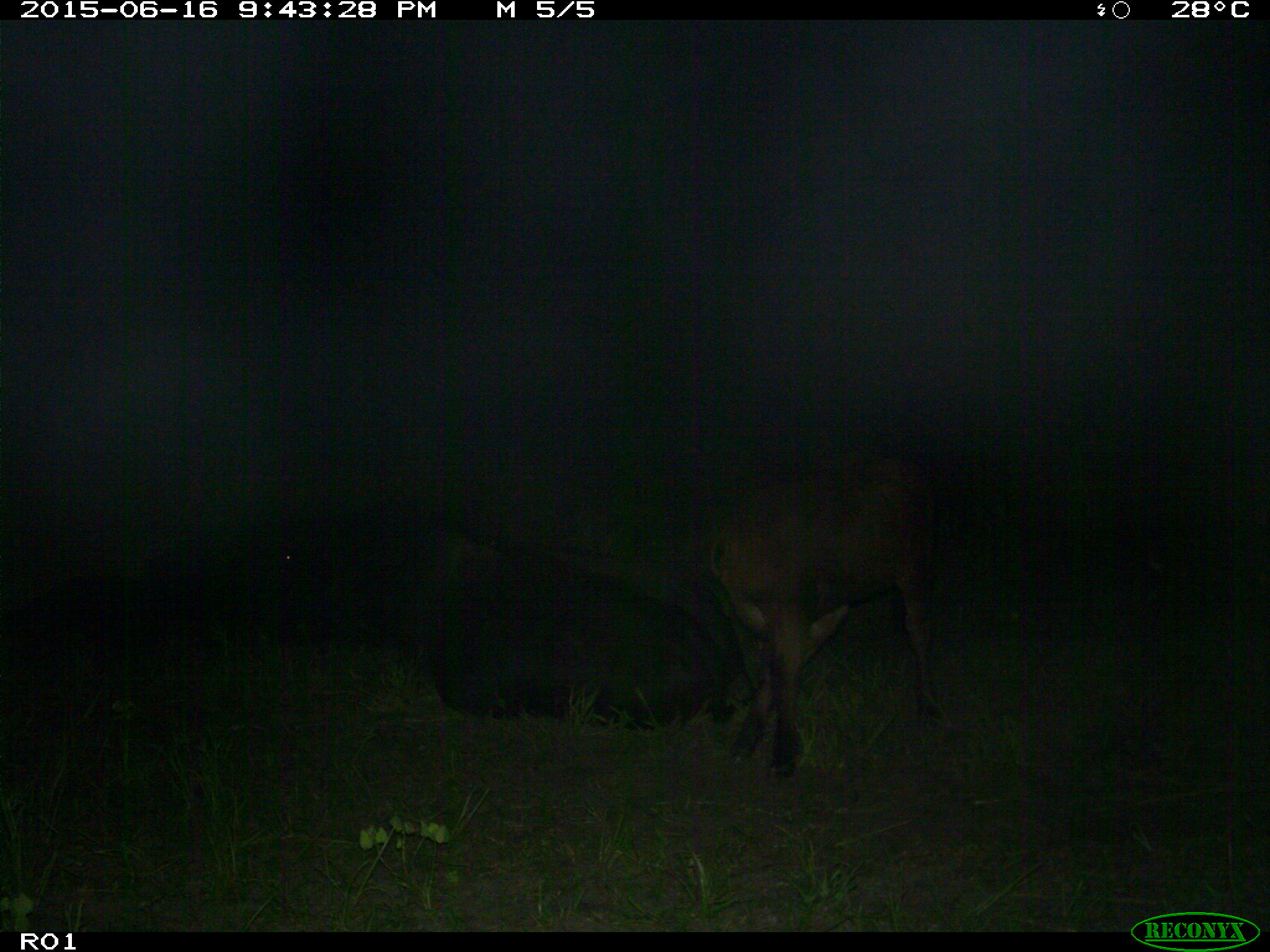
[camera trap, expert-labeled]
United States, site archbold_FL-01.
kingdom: Animalia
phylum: Chordata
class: Mammalia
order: Artiodactyla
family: Bovidae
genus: Bos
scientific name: Bos taurus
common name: domestic cow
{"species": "Bos taurus (domestic cow)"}